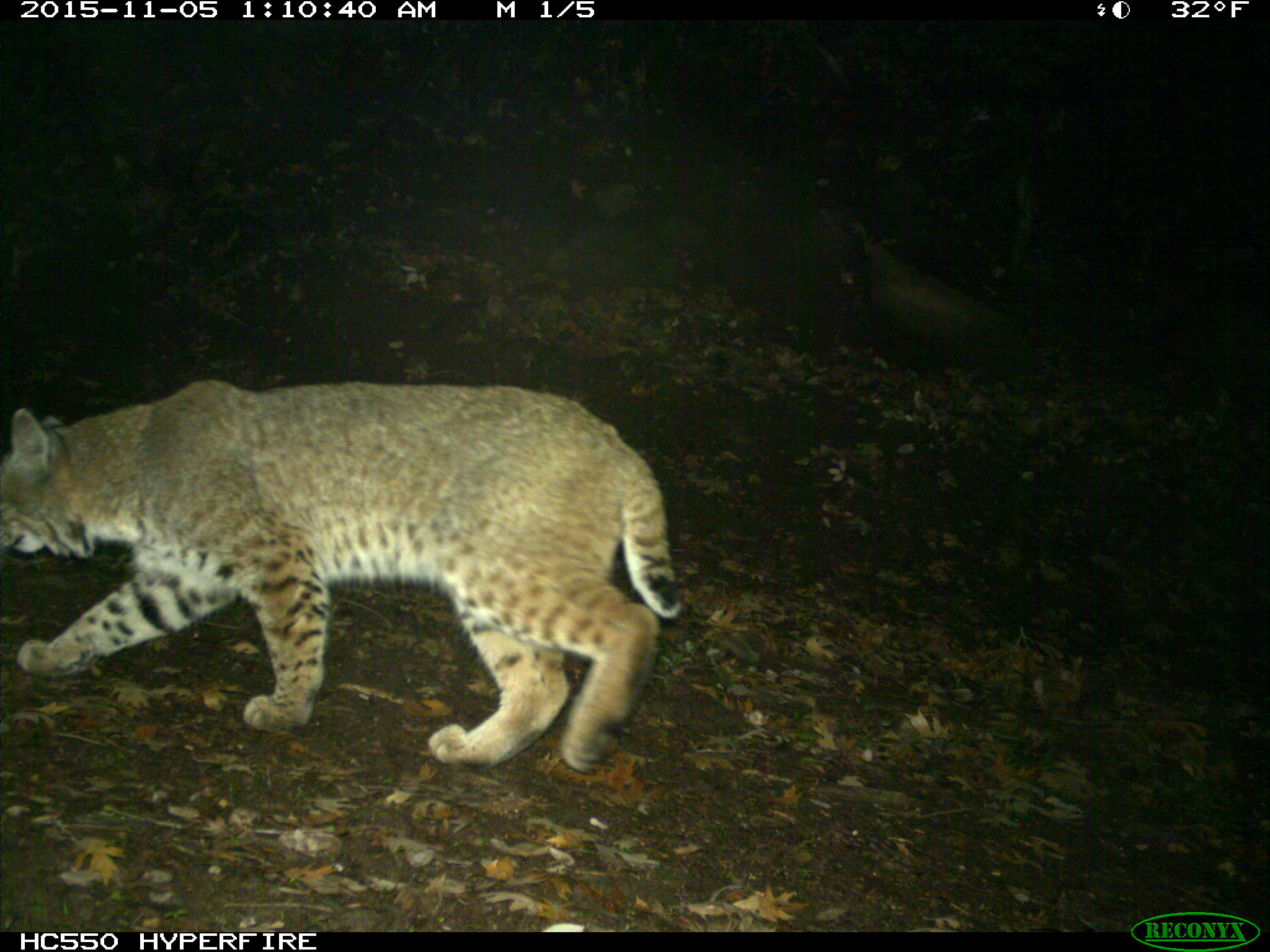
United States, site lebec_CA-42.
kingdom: Animalia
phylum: Chordata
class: Mammalia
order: Carnivora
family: Felidae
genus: Lynx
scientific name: Lynx rufus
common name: bobcat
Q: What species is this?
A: Lynx rufus (bobcat).